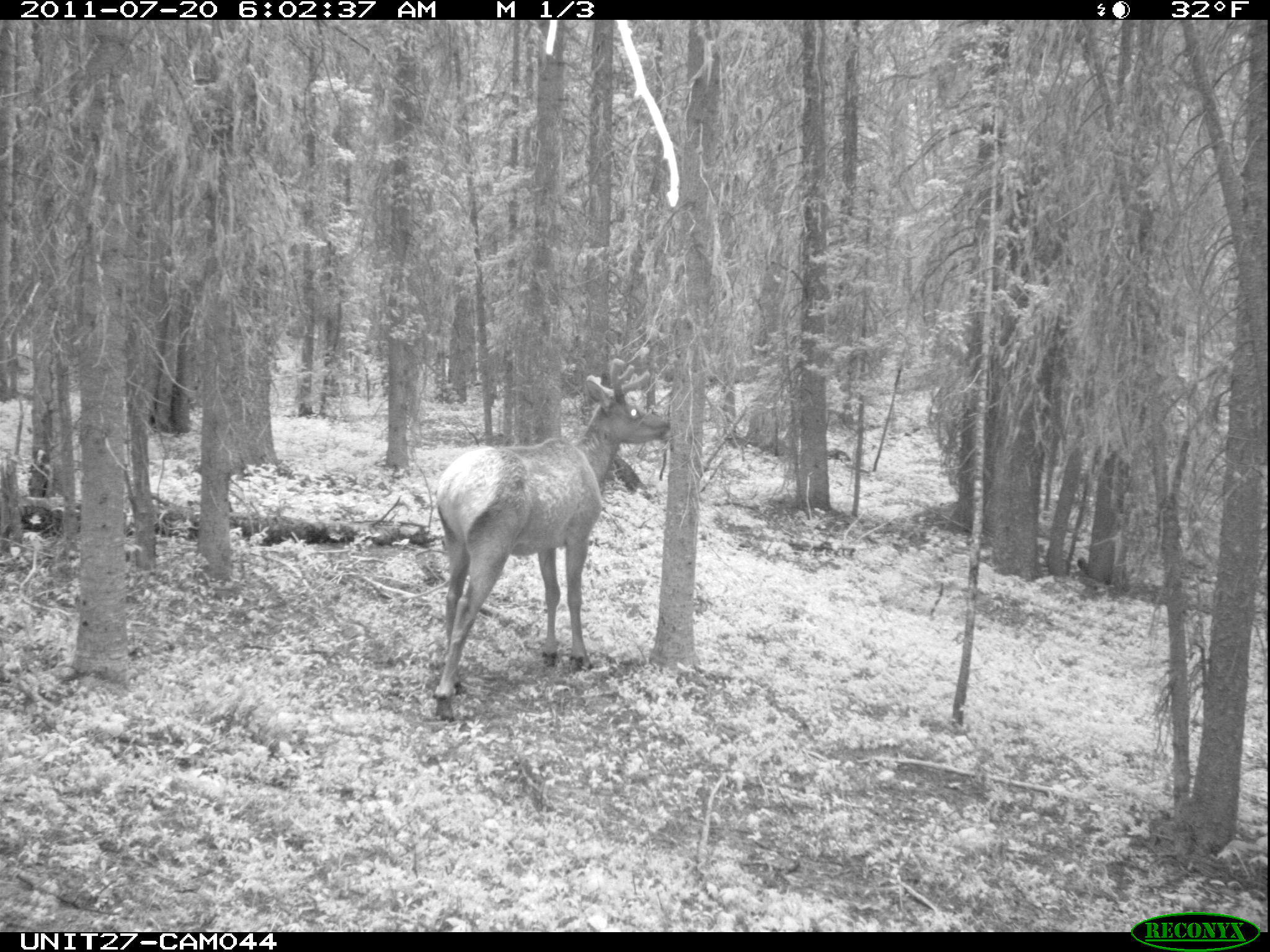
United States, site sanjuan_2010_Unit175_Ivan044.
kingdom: Animalia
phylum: Chordata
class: Mammalia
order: Artiodactyla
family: Cervidae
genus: Cervus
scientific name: Cervus elaphus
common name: red deer